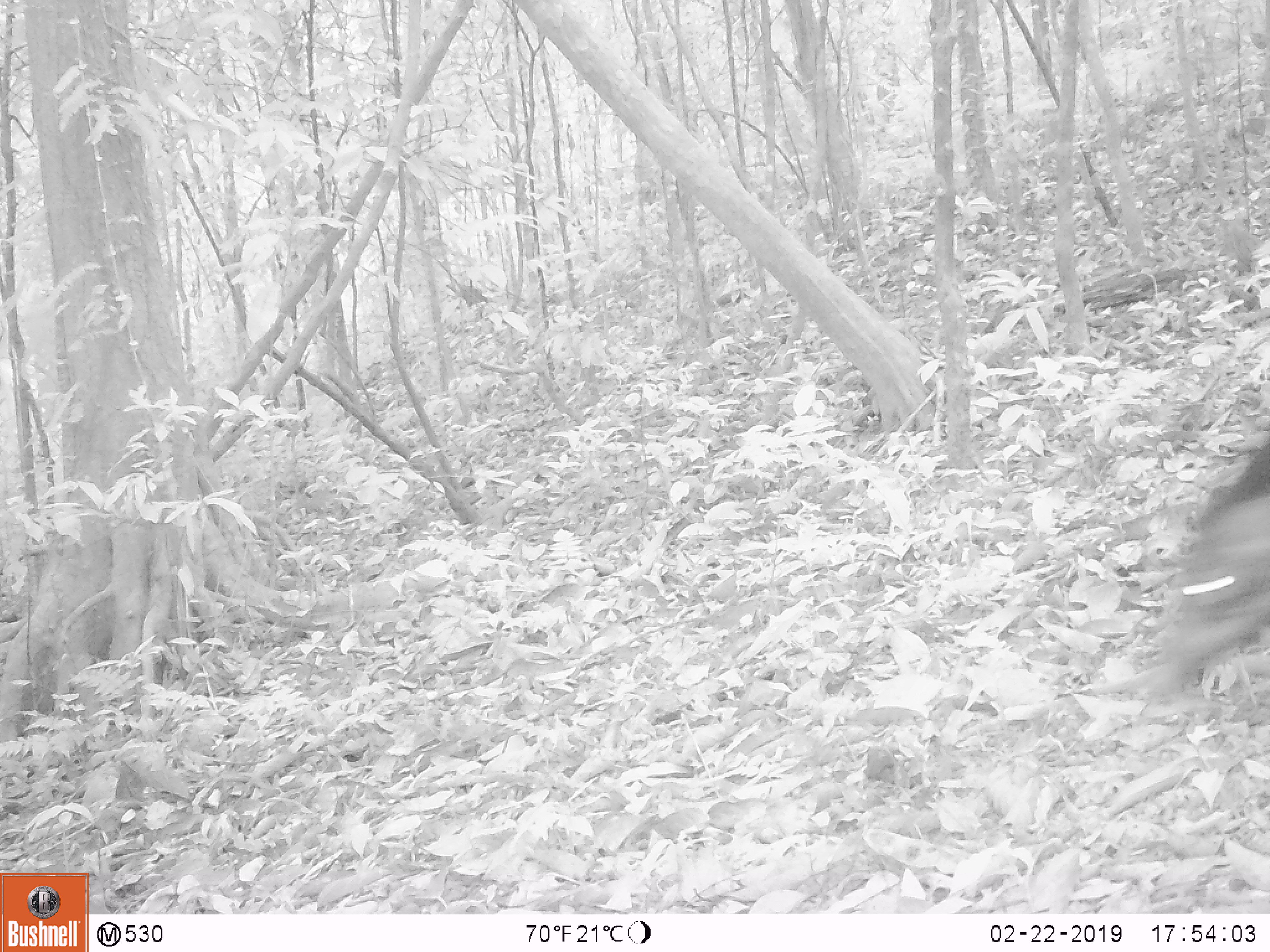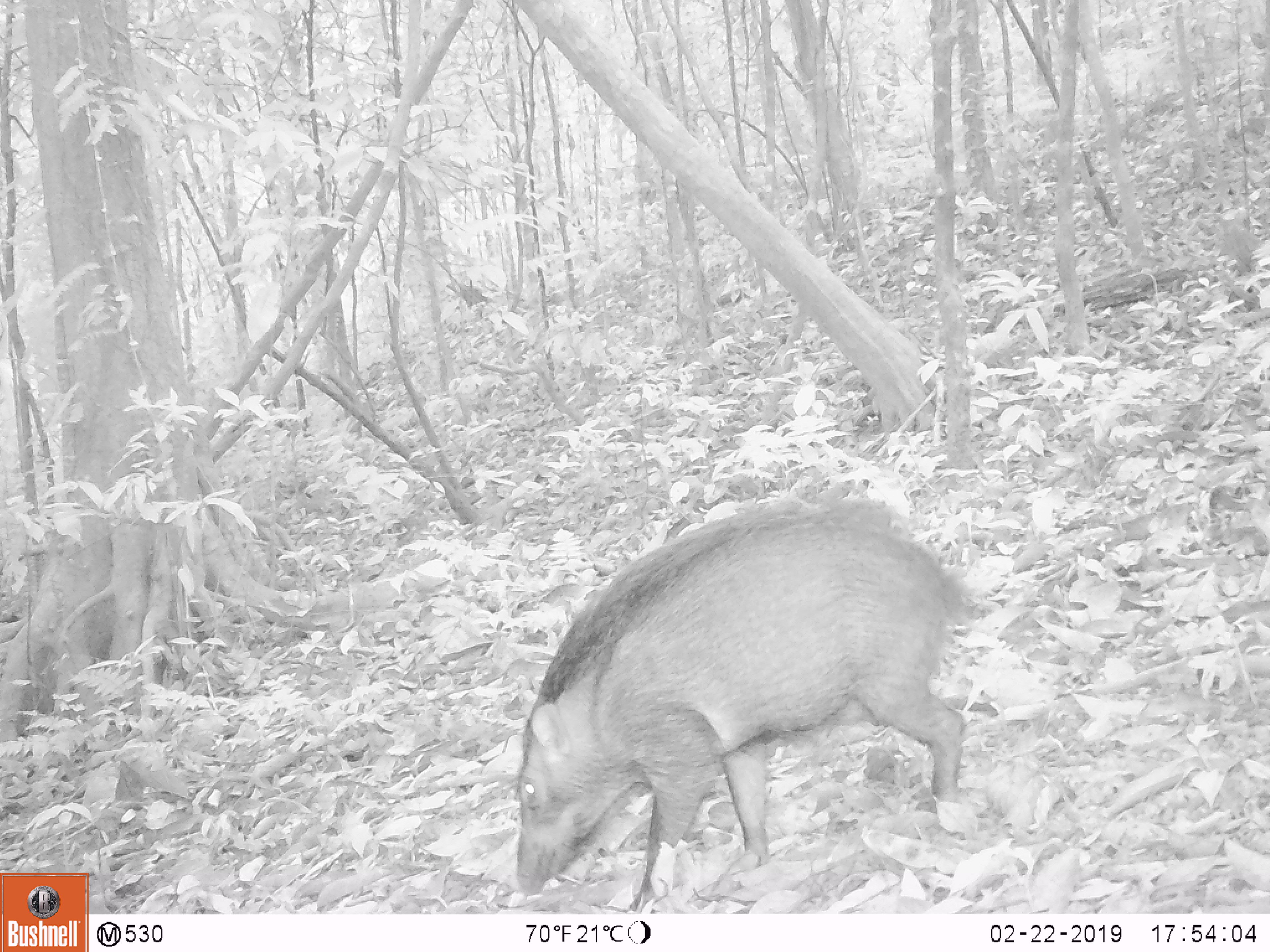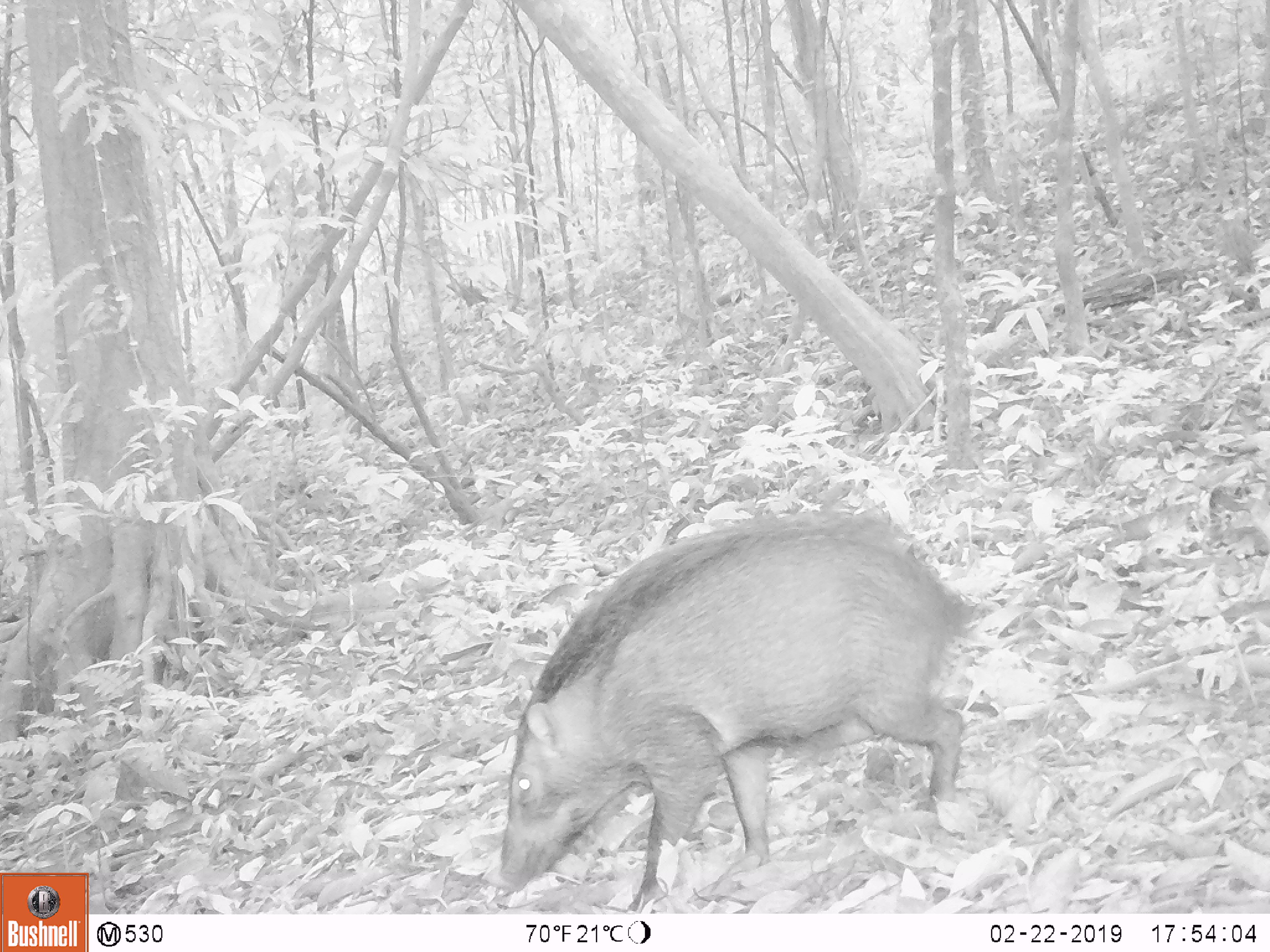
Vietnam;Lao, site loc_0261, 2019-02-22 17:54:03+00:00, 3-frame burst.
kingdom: Animalia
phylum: Chordata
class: Mammalia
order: Artiodactyla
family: Suidae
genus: Sus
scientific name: Sus scrofa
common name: eurasian wild pig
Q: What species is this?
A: Eurasian wild pig (Sus scrofa).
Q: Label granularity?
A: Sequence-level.